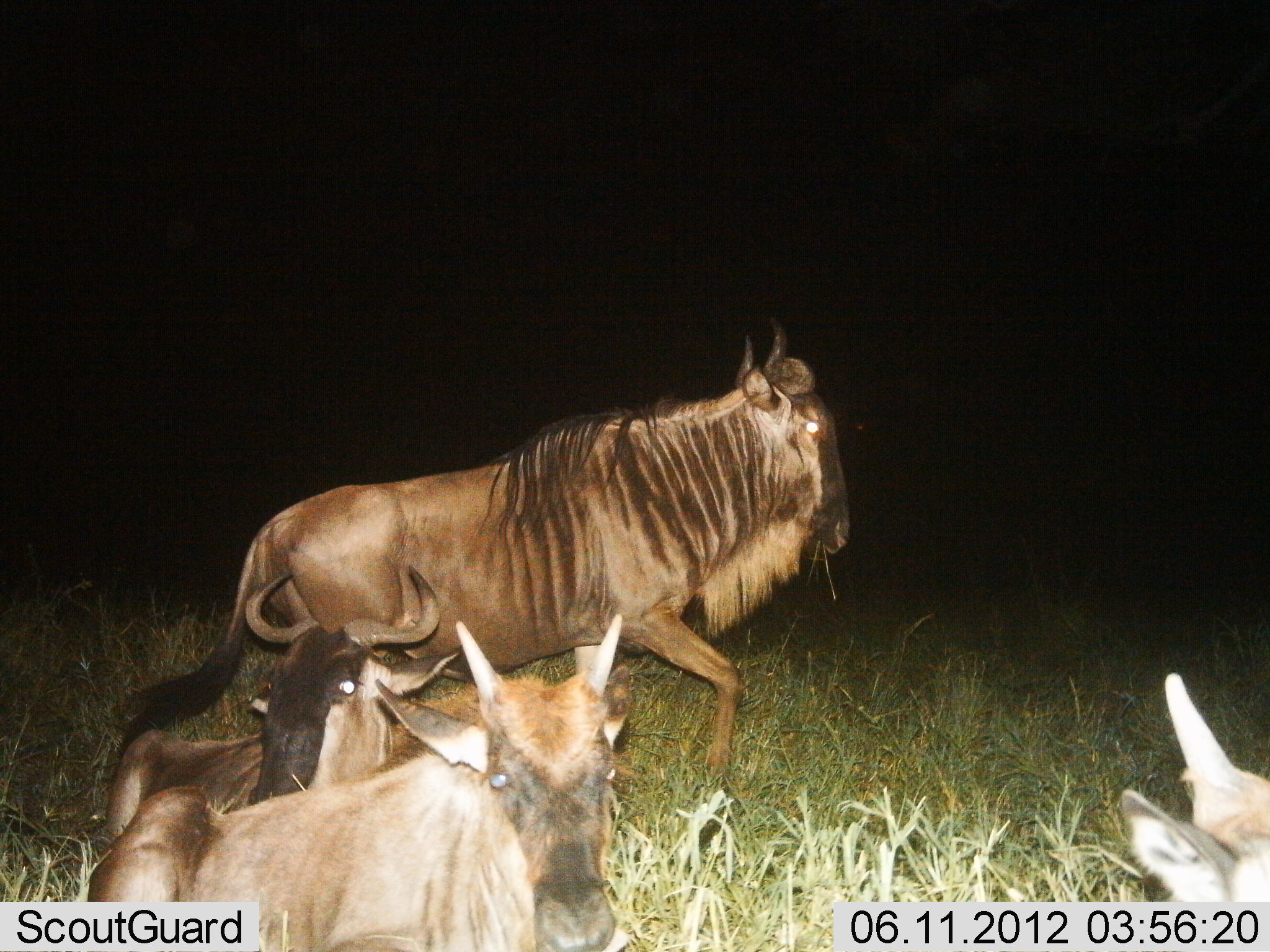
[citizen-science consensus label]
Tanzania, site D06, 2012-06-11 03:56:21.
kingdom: Animalia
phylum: Chordata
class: Mammalia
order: Artiodactyla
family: Bovidae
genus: Connochaetes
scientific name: Connochaetes taurinus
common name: blue wildebeest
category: wildebeest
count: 4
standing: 10%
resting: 90%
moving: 60%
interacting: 20%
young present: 40%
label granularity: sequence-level